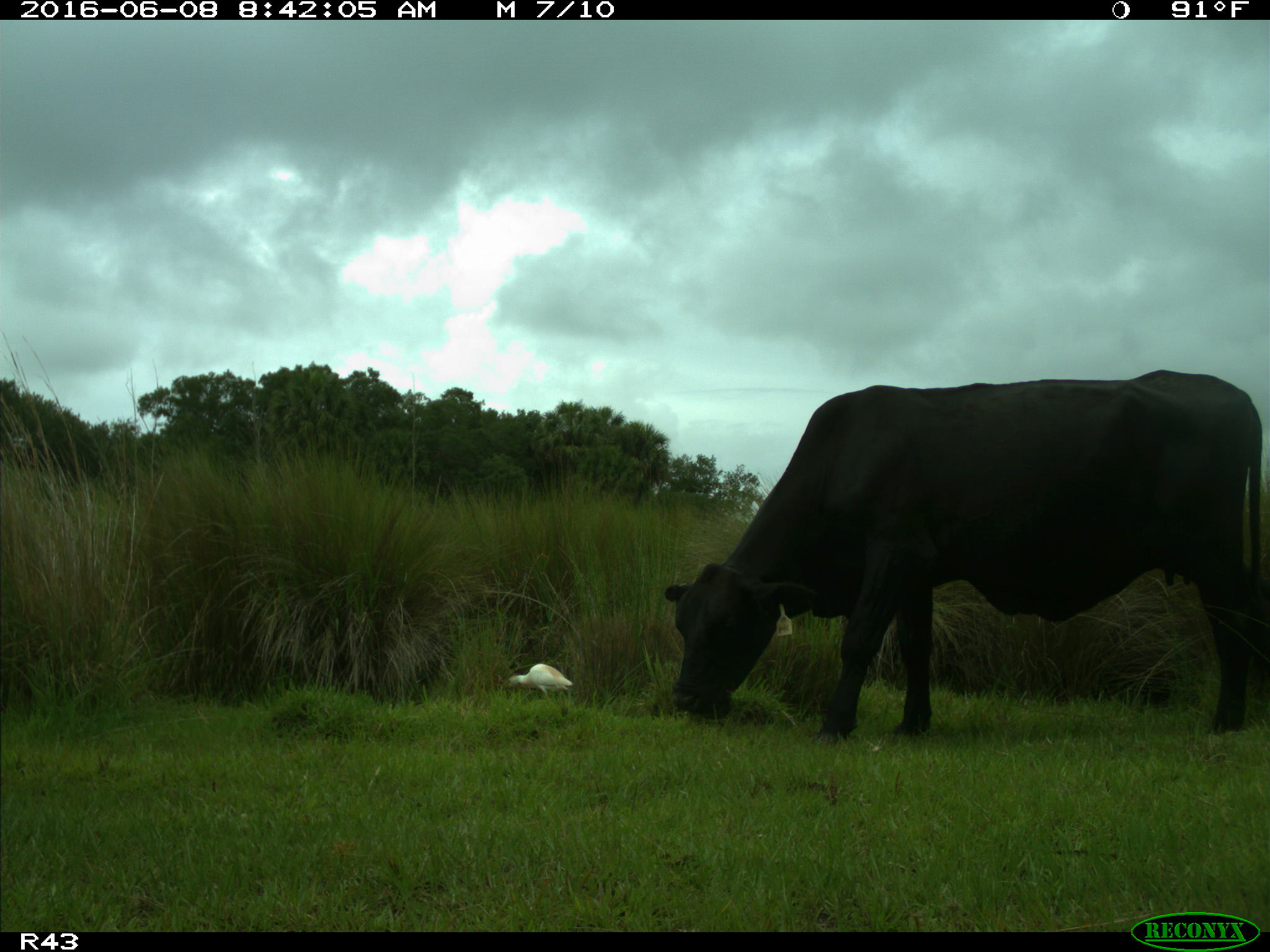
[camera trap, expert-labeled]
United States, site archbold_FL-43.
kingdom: Animalia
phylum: Chordata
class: Mammalia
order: Artiodactyla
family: Bovidae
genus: Bos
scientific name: Bos taurus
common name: domestic cow